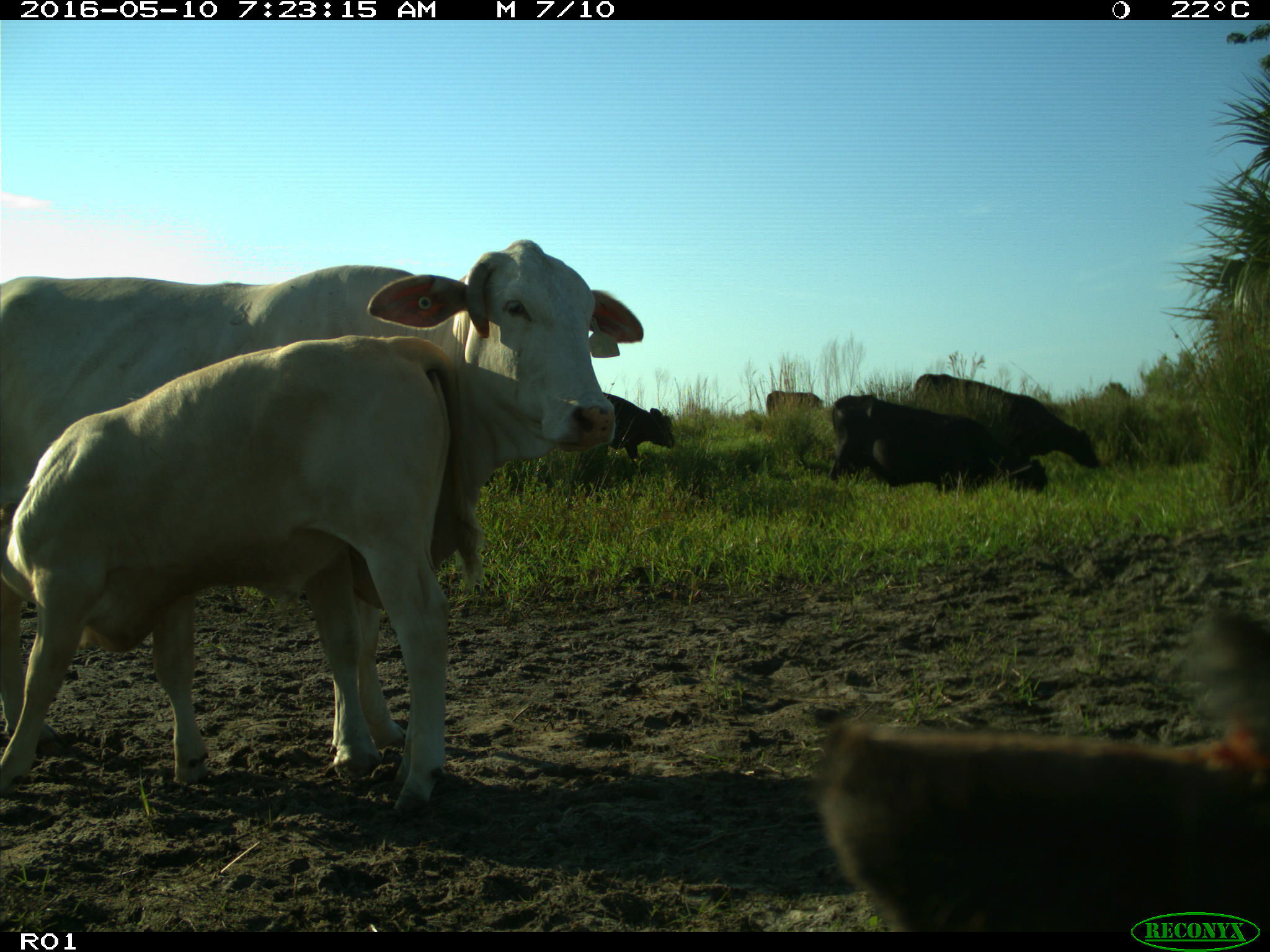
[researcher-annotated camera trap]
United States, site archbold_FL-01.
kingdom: Animalia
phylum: Chordata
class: Mammalia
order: Artiodactyla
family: Bovidae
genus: Bos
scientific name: Bos taurus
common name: domestic cow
Bos taurus (domestic cow).